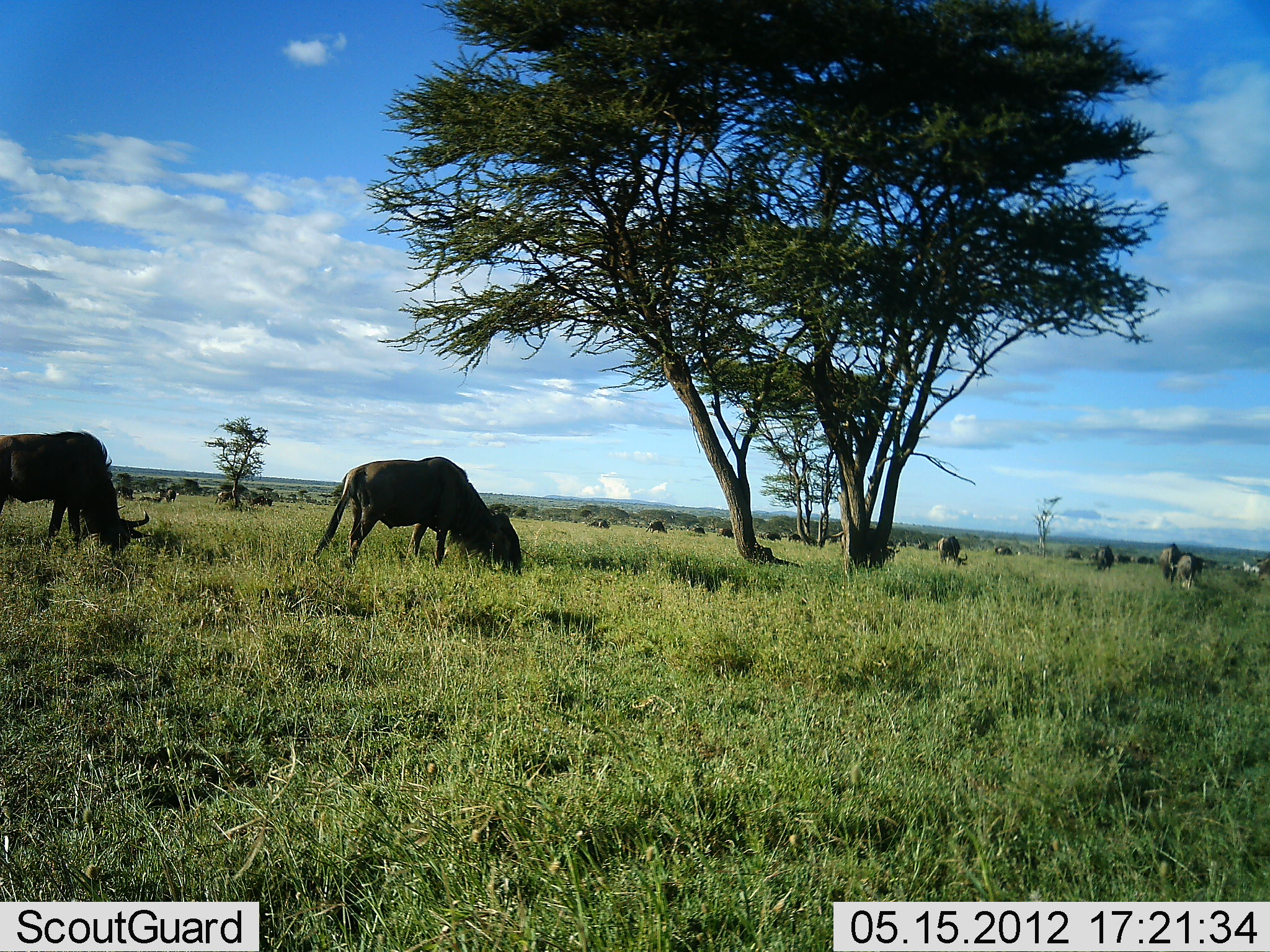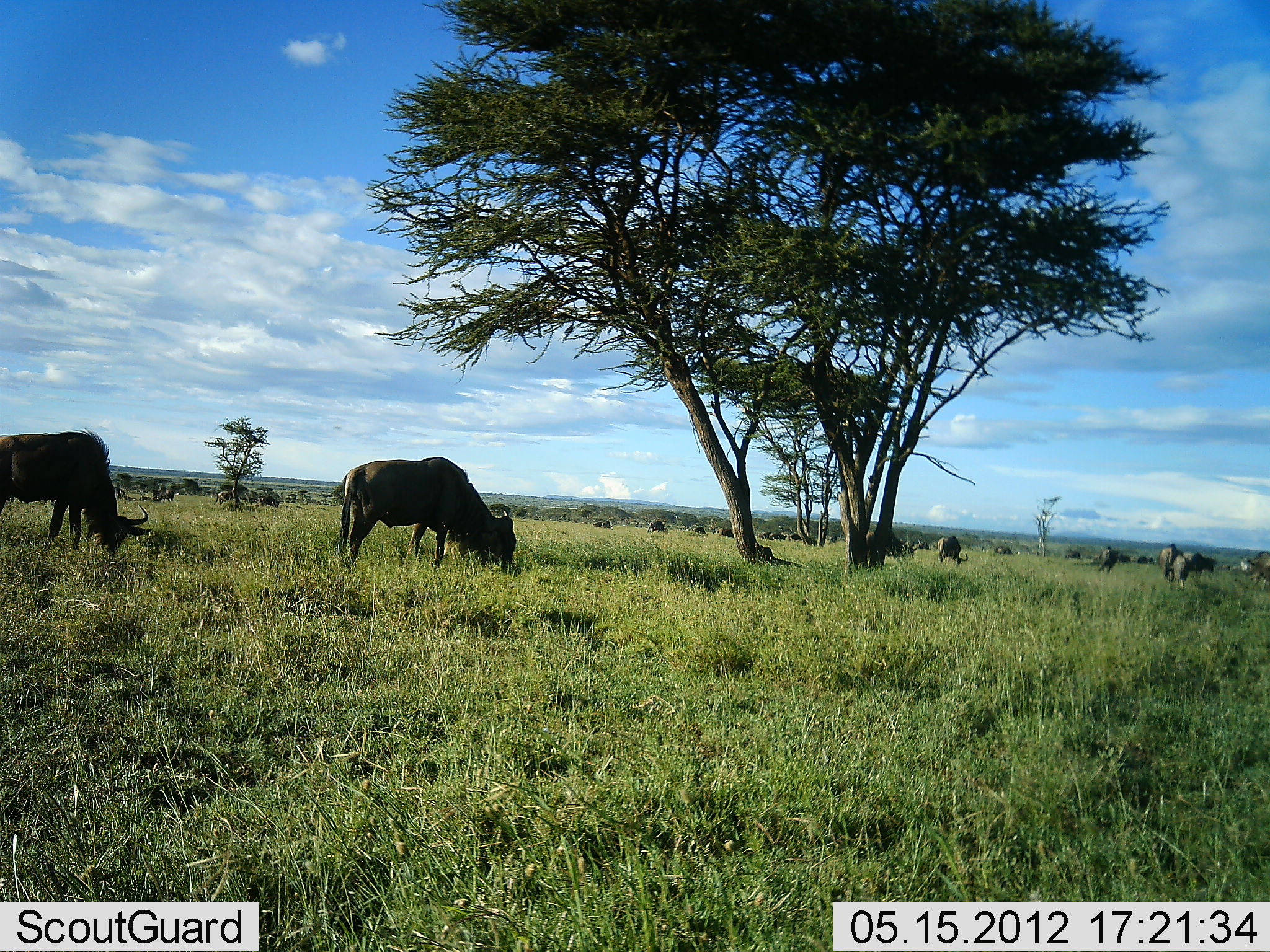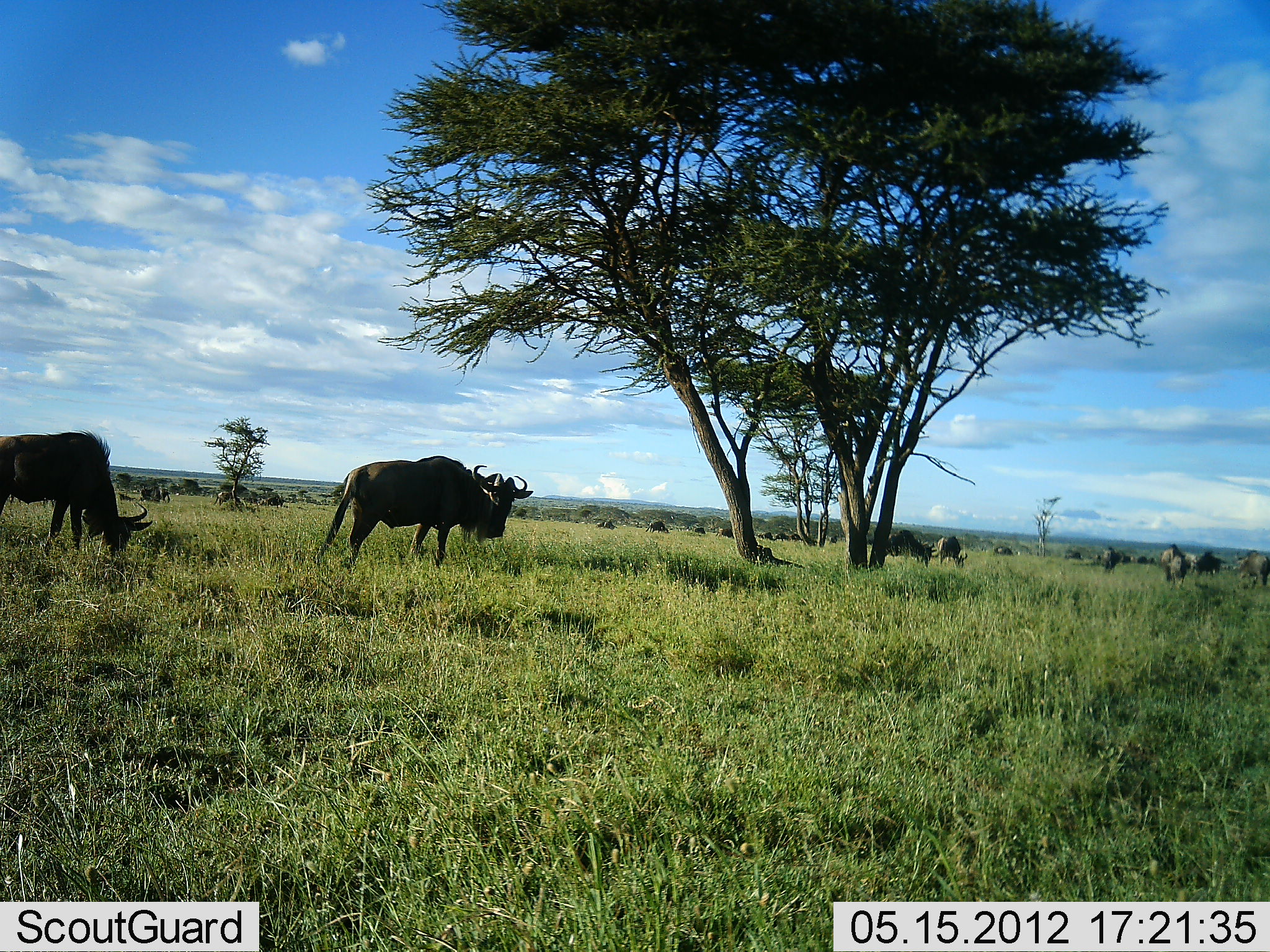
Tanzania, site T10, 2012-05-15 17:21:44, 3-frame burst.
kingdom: Animalia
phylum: Chordata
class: Mammalia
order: Artiodactyla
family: Bovidae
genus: Connochaetes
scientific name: Connochaetes taurinus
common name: blue wildebeest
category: wildebeest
Wildebeest (blue wildebeest) (Connochaetes taurinus), count 11-50. Behavior (volunteer vote fractions): standing 30%, resting 0%, moving 50%, interacting 0%. Young present (vote fraction): 0%. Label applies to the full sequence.